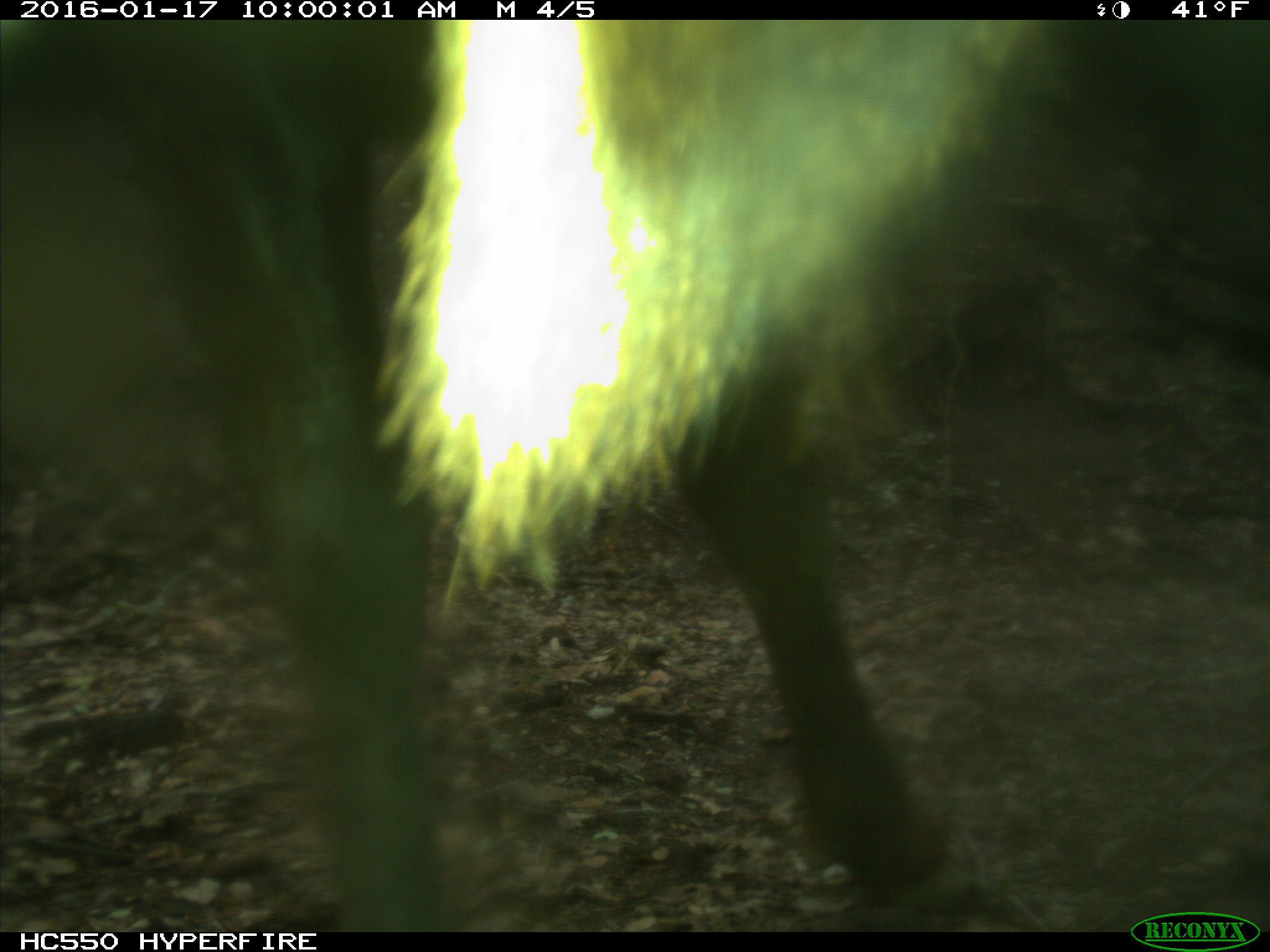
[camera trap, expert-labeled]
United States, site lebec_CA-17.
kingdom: Animalia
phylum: Chordata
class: Mammalia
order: Artiodactyla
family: Cervidae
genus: Cervus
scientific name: Cervus canadensis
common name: elk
Cervus canadensis (elk).